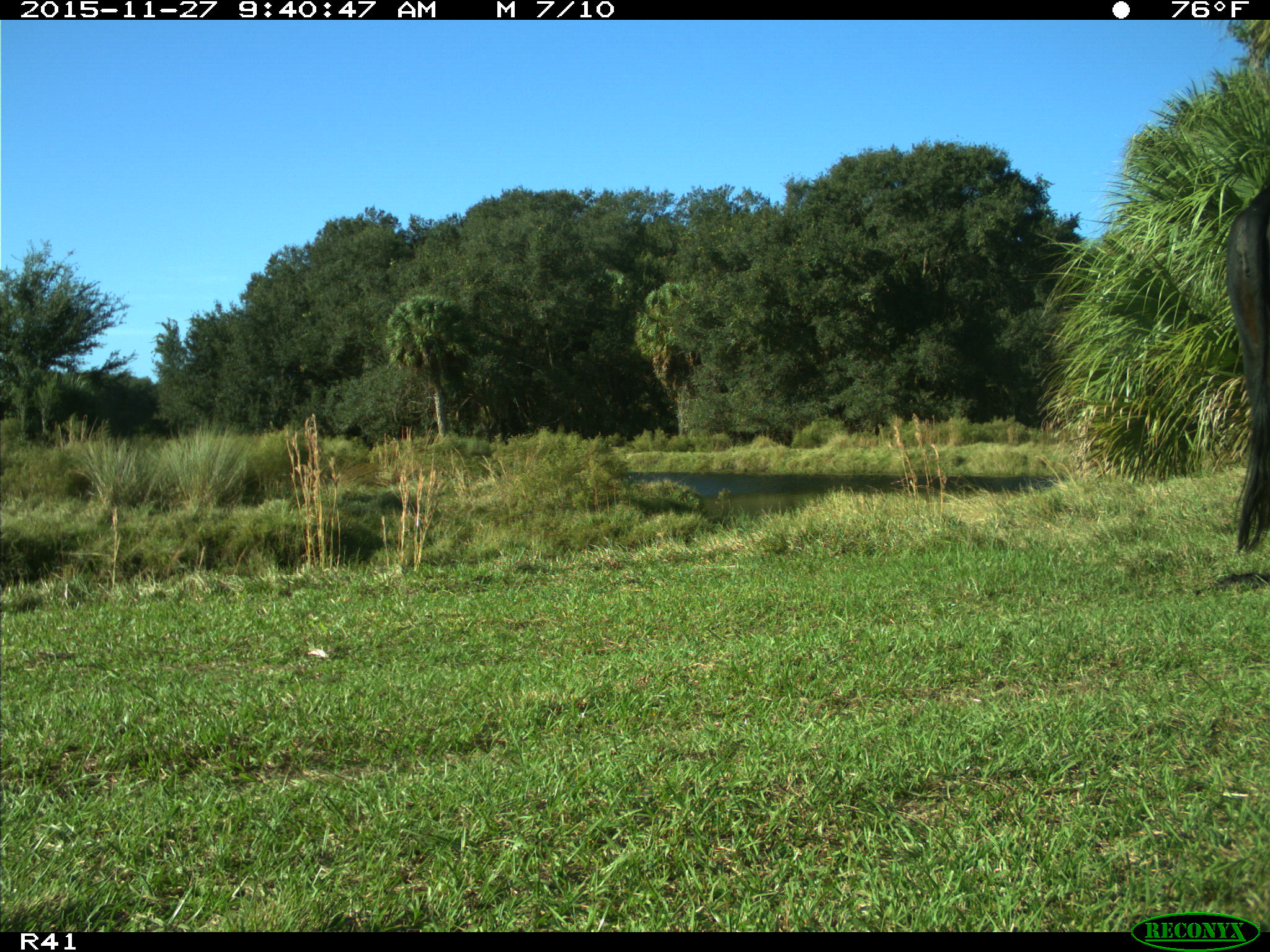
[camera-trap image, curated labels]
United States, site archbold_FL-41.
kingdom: Animalia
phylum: Chordata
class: Mammalia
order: Artiodactyla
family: Bovidae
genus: Bos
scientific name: Bos taurus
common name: domestic cow